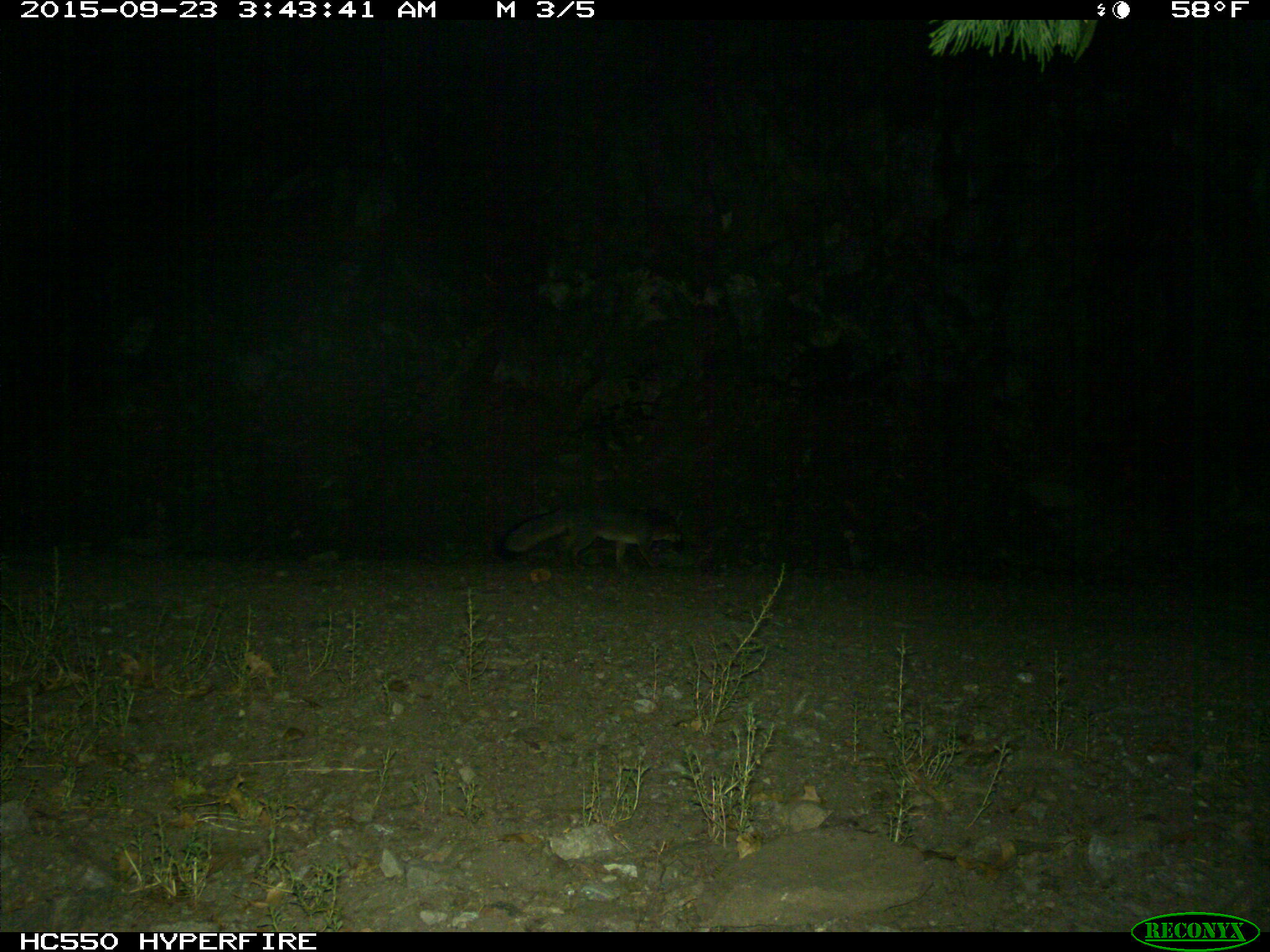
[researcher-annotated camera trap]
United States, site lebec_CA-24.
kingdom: Animalia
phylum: Chordata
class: Mammalia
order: Carnivora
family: Canidae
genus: Urocyon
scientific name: Urocyon cinereoargenteus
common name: gray fox